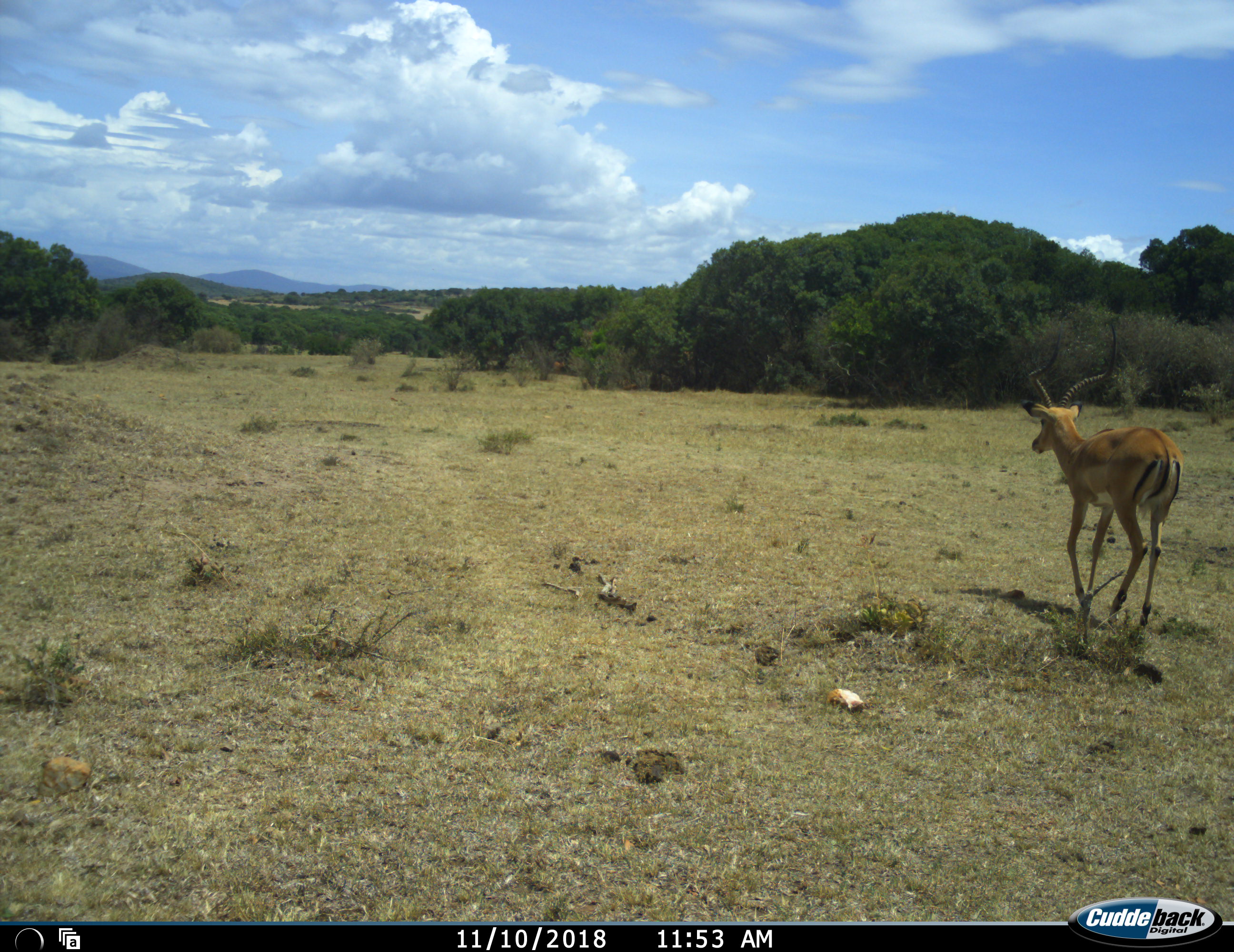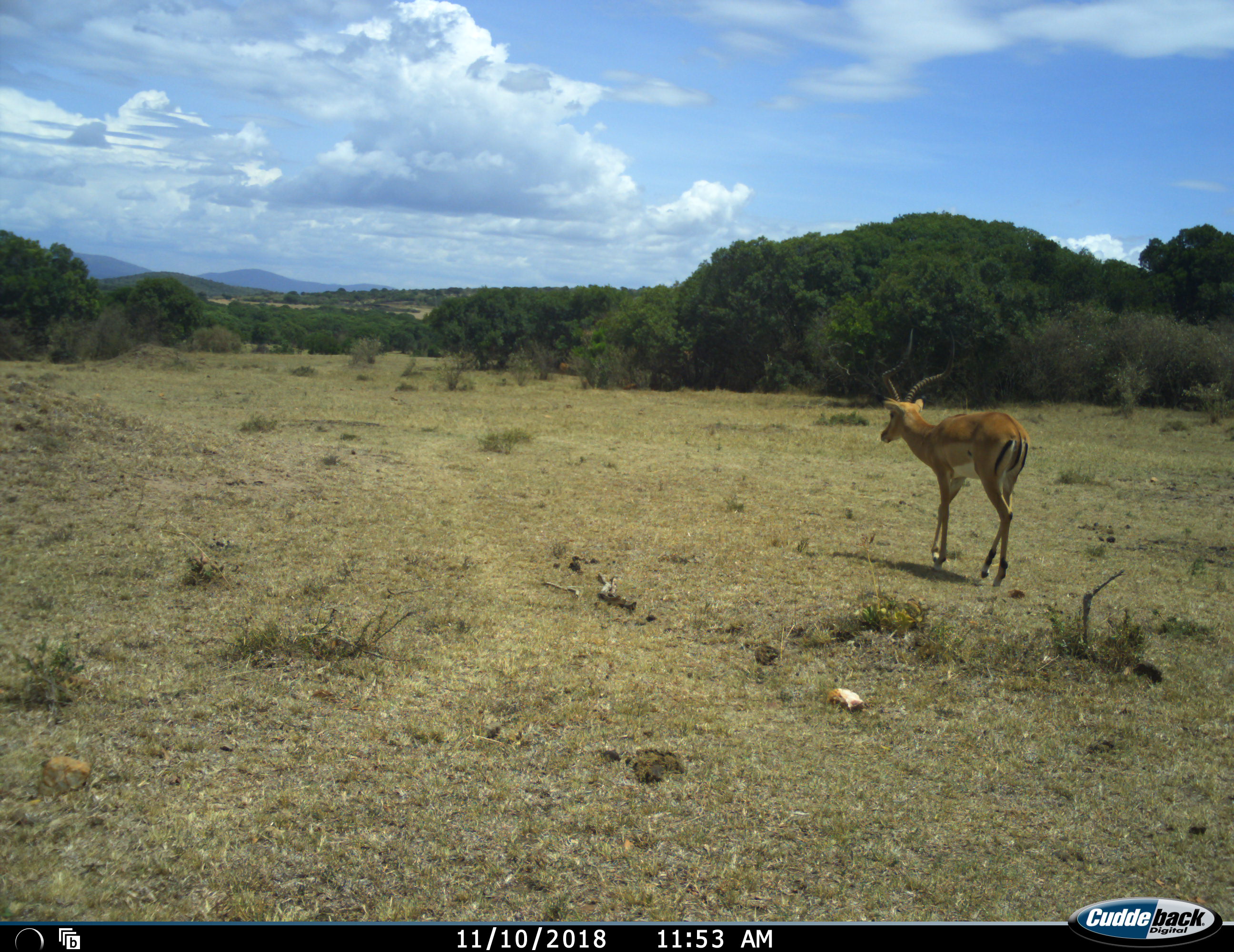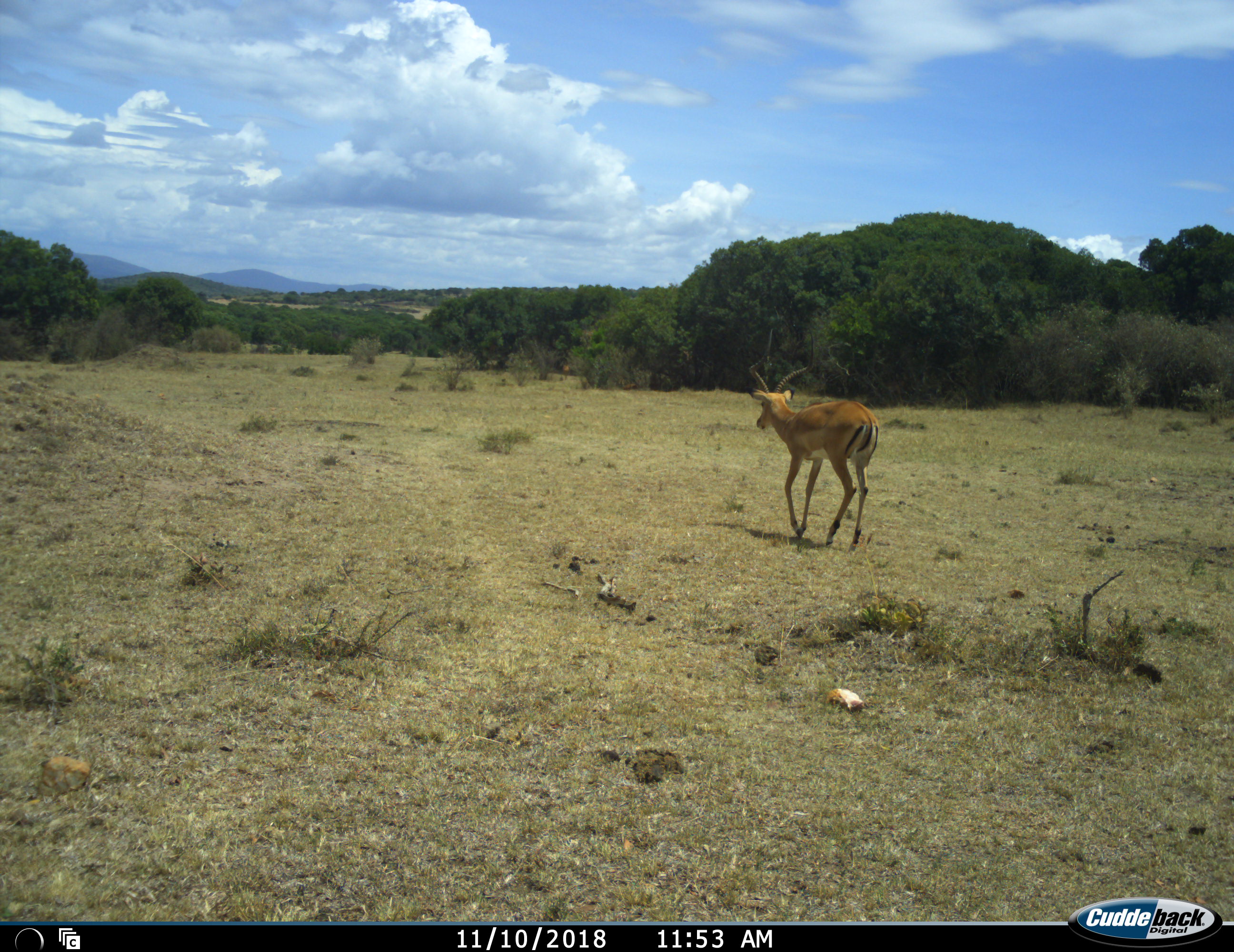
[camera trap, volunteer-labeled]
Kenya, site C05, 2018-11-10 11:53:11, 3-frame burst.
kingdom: Animalia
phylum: Chordata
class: Mammalia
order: Artiodactyla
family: Bovidae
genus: Aepyceros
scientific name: Aepyceros melampus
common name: impala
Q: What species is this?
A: Impala (Aepyceros melampus).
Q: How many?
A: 1.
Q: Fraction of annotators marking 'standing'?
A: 0%.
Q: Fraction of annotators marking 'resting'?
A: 0%.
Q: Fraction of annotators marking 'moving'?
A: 100%.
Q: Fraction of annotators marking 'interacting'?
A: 0%.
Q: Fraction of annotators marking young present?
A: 0%.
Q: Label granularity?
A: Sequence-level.